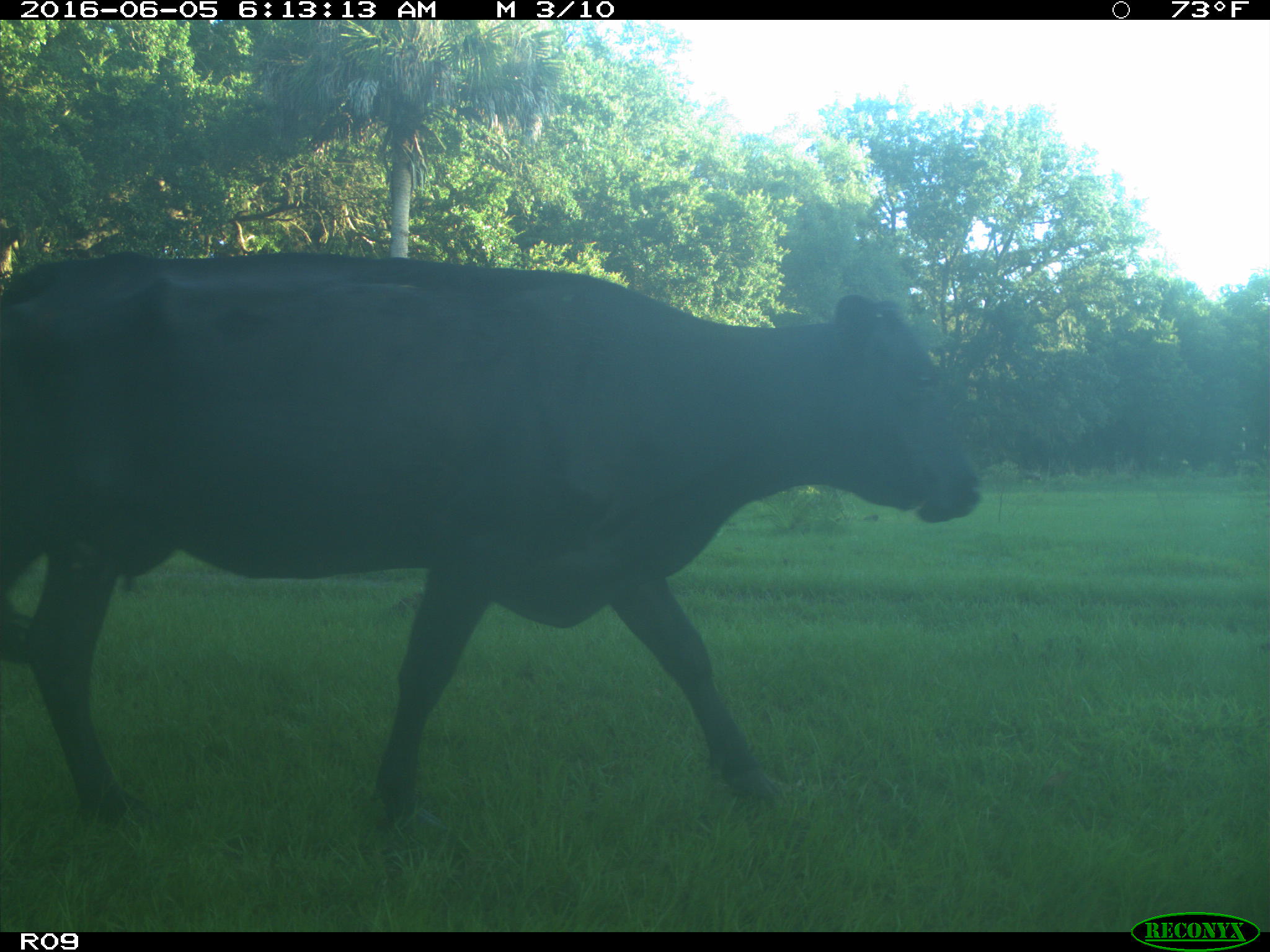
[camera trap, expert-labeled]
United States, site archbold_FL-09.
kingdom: Animalia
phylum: Chordata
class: Mammalia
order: Artiodactyla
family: Bovidae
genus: Bos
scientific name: Bos taurus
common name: domestic cow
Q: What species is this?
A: Bos taurus (domestic cow).